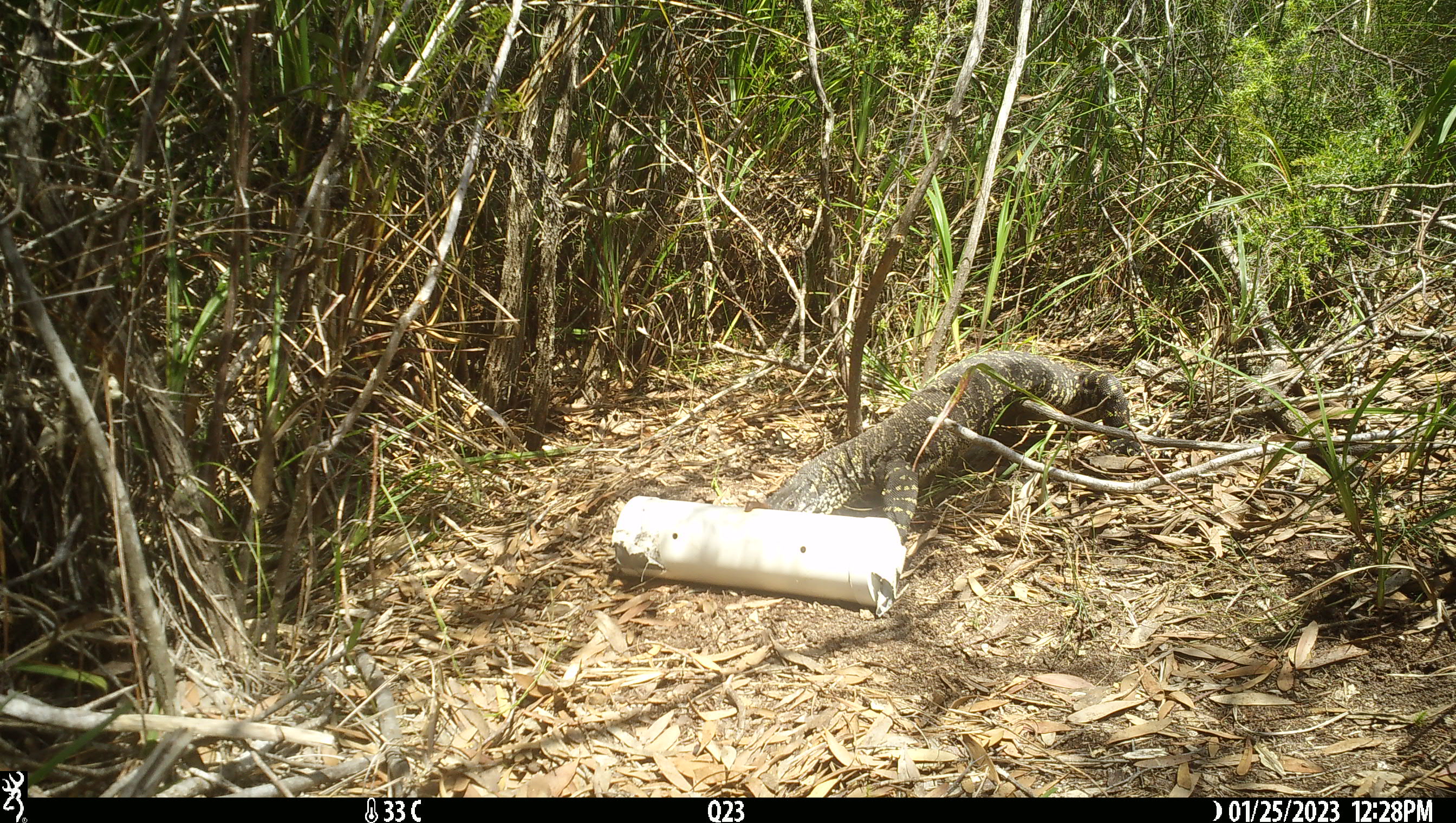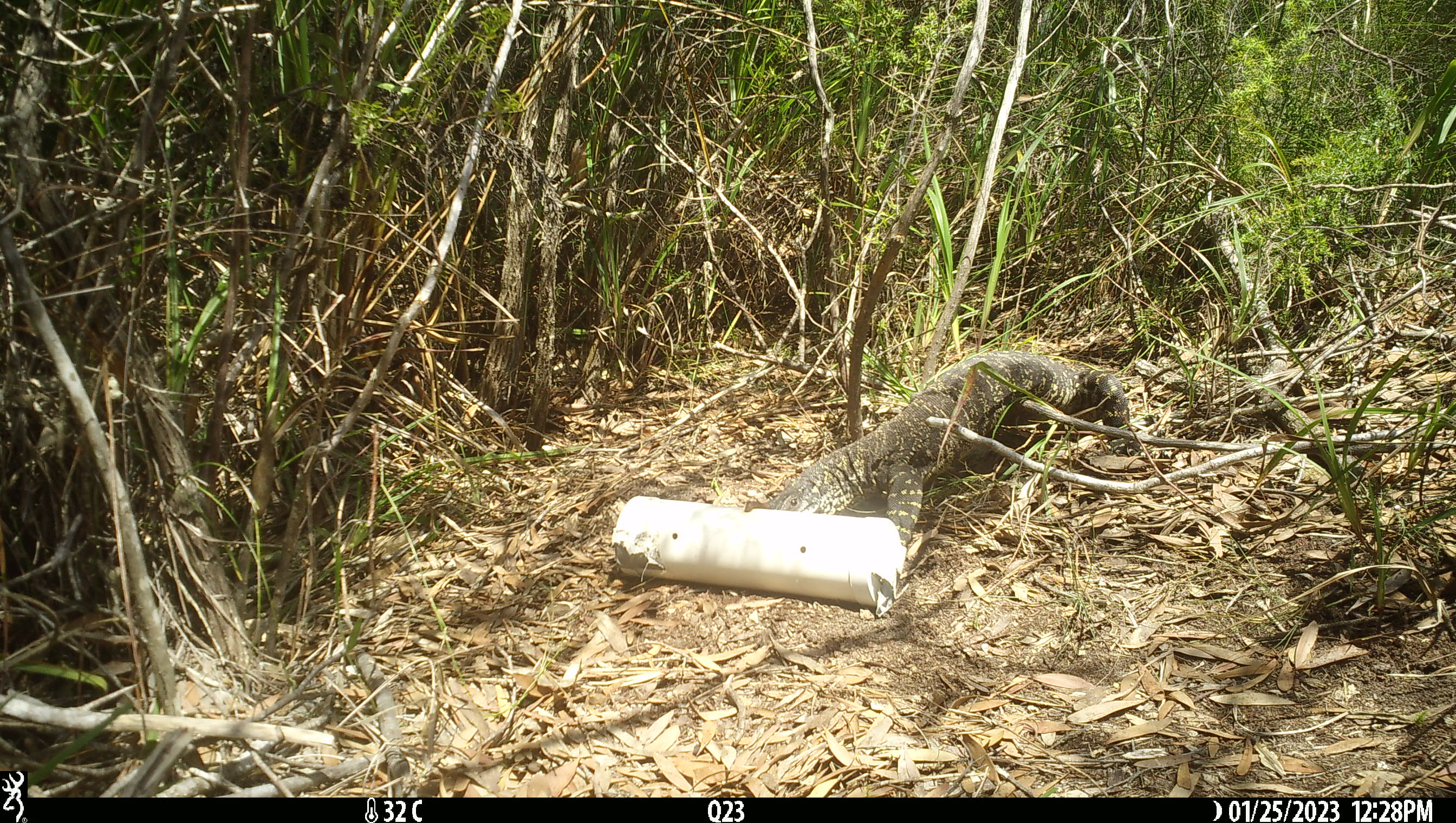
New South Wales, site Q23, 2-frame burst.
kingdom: Animalia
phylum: Chordata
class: Reptilia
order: Squamata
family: Varanidae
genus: Varanus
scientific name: Varanus varius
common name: lace monitor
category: goanna